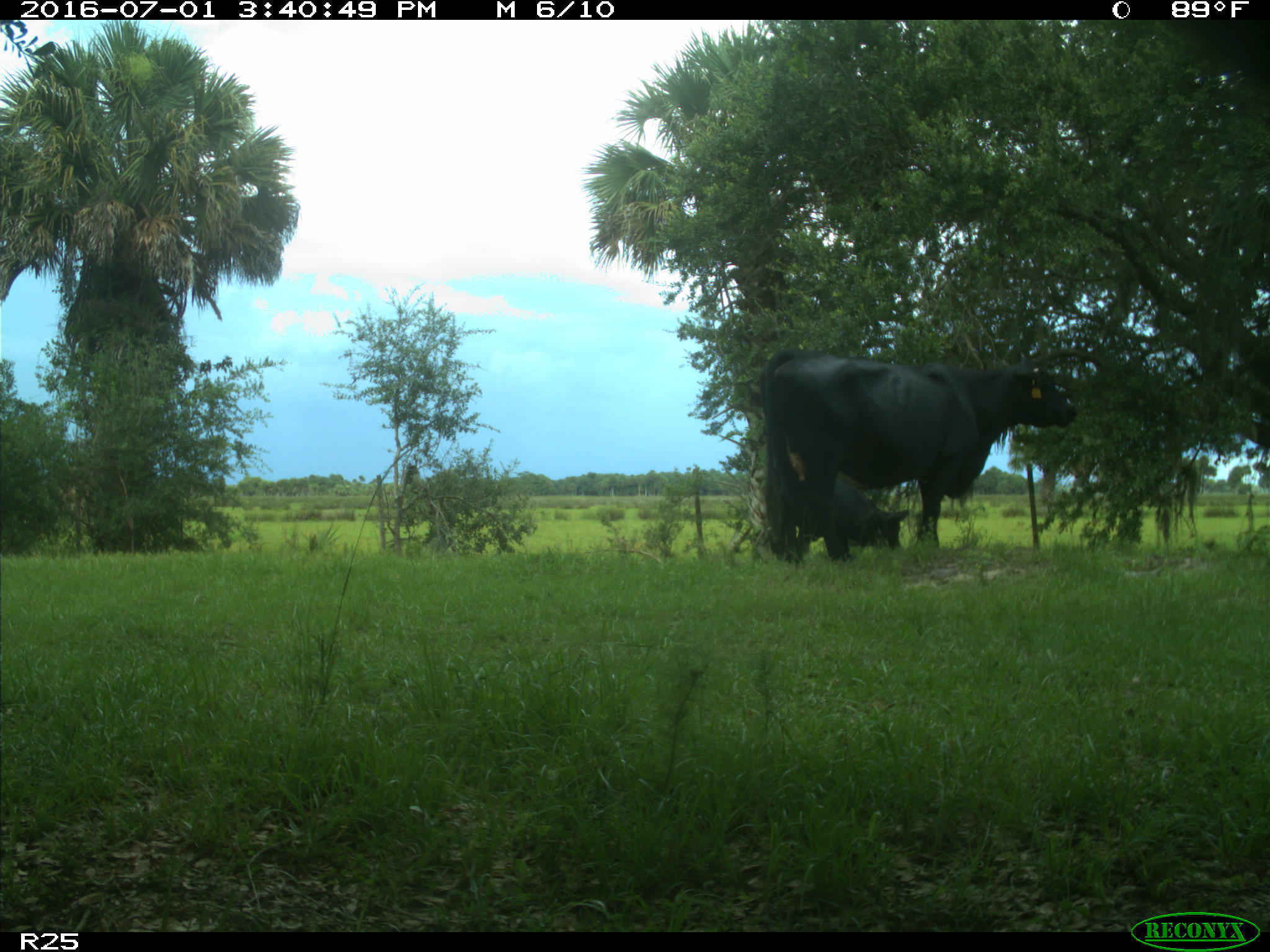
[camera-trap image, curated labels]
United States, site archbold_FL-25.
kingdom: Animalia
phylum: Chordata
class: Mammalia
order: Artiodactyla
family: Bovidae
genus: Bos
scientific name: Bos taurus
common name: domestic cow